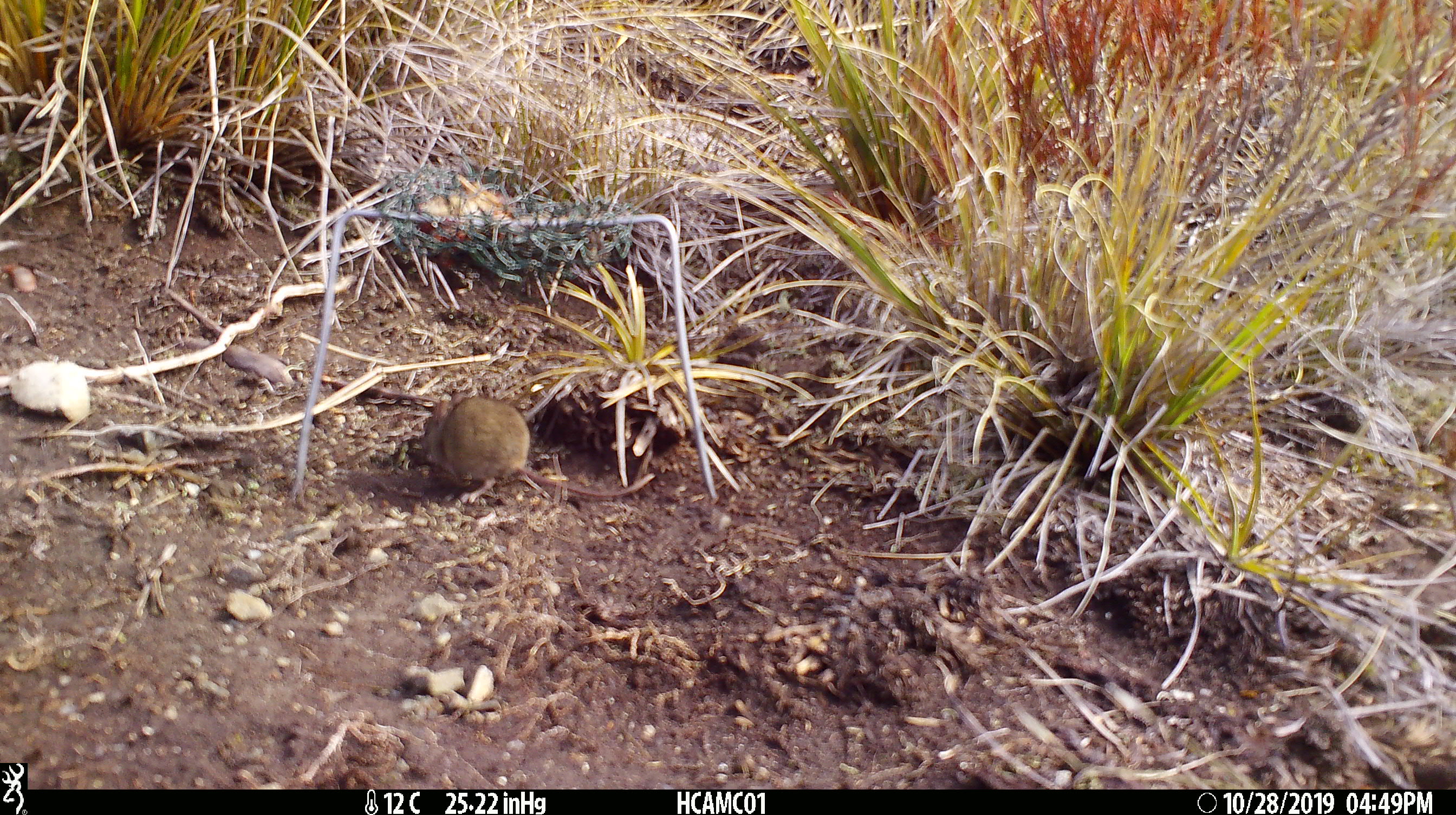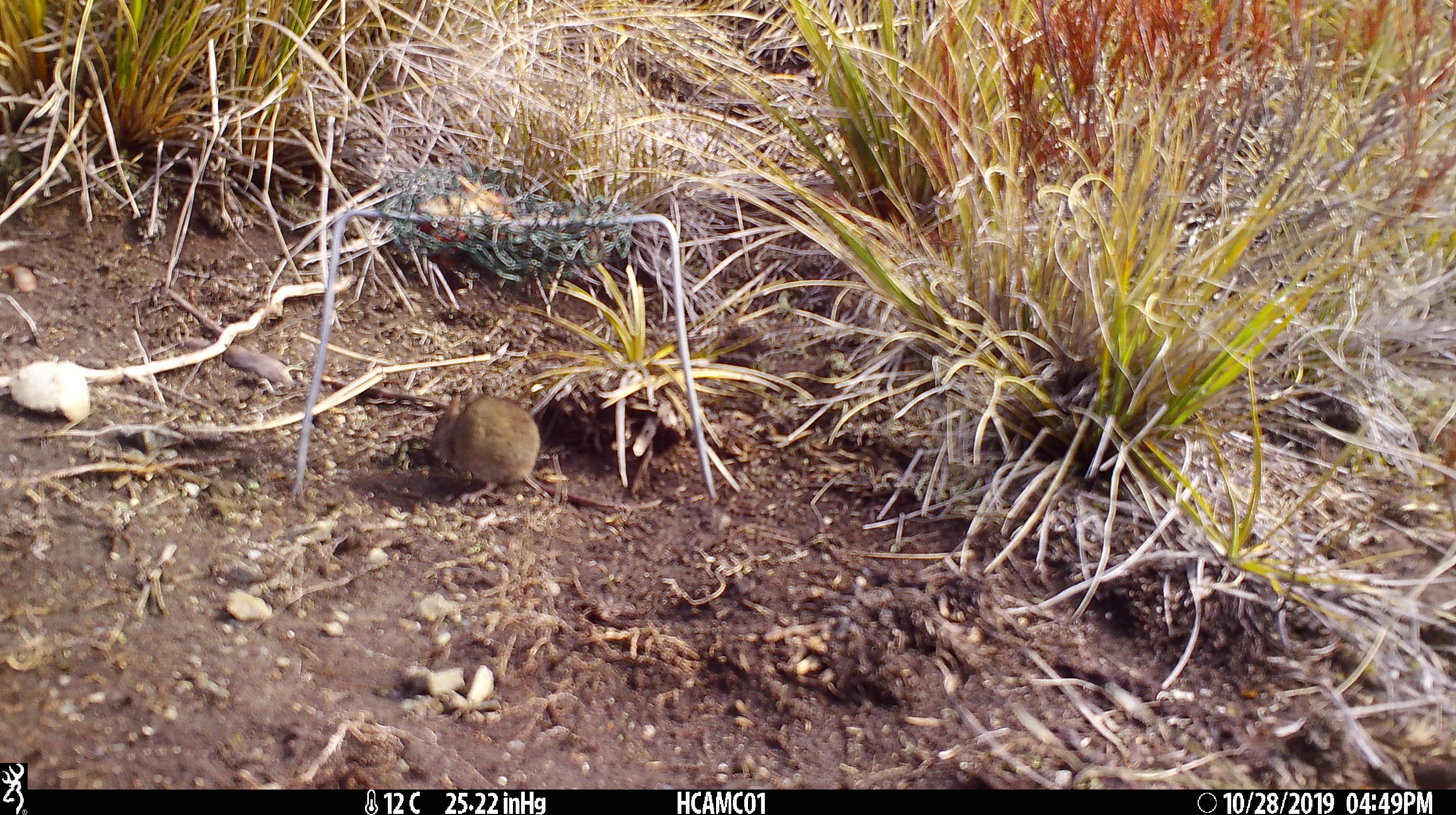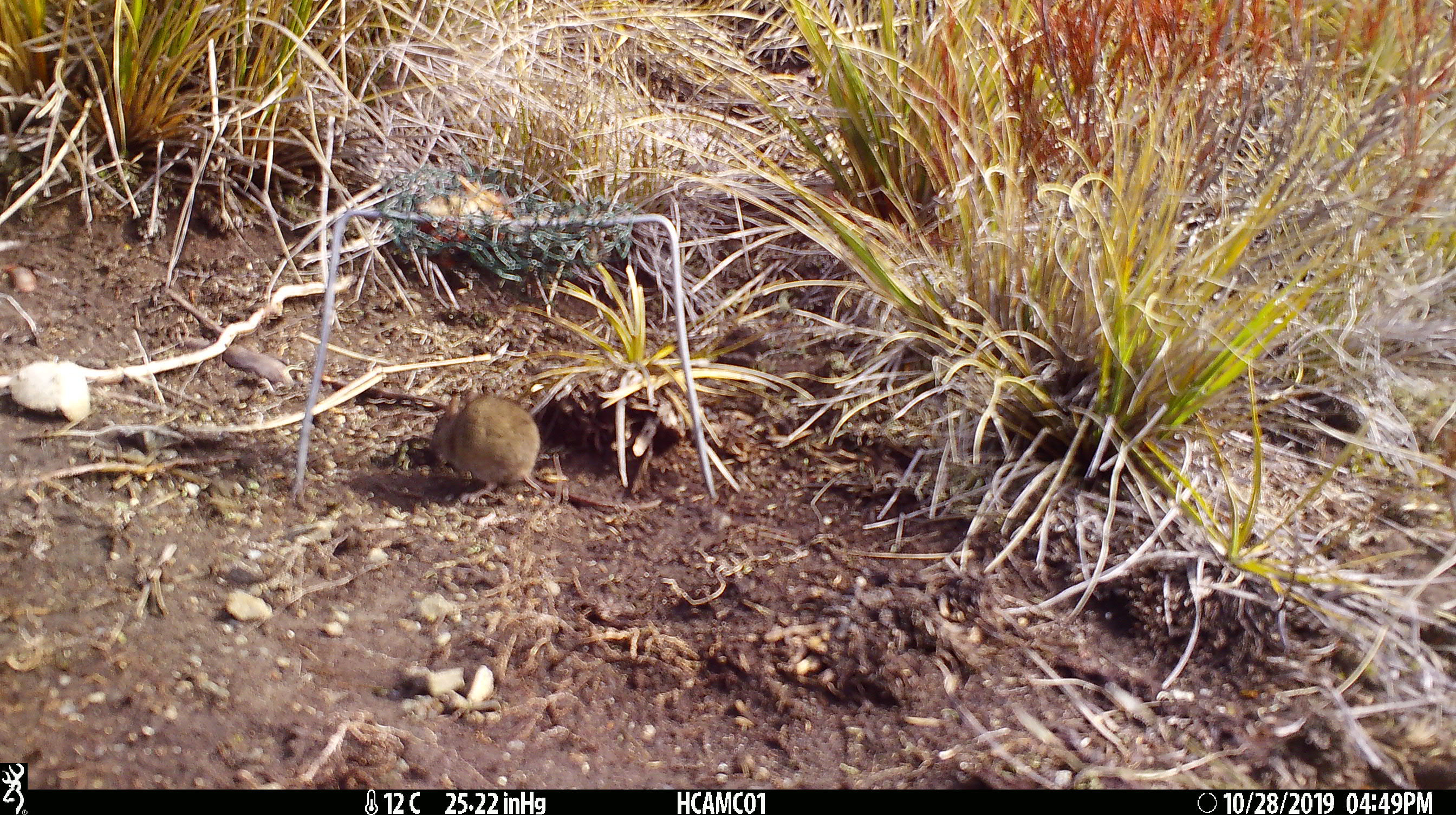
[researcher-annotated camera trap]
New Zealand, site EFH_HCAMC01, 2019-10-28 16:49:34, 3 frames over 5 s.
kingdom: Animalia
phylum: Chordata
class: Mammalia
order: Rodentia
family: Muridae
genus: Mus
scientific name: Mus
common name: mouse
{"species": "mouse (Mus)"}